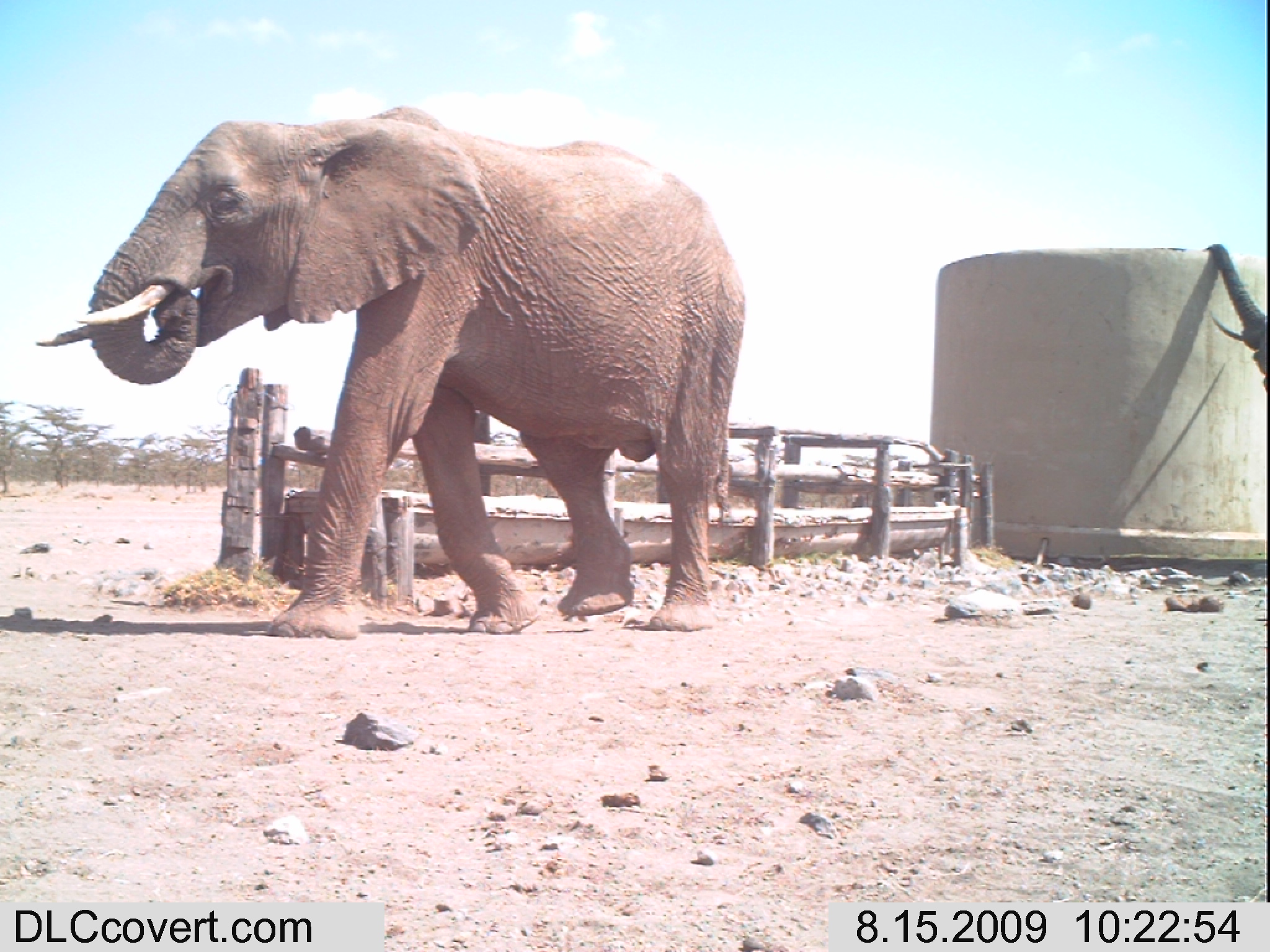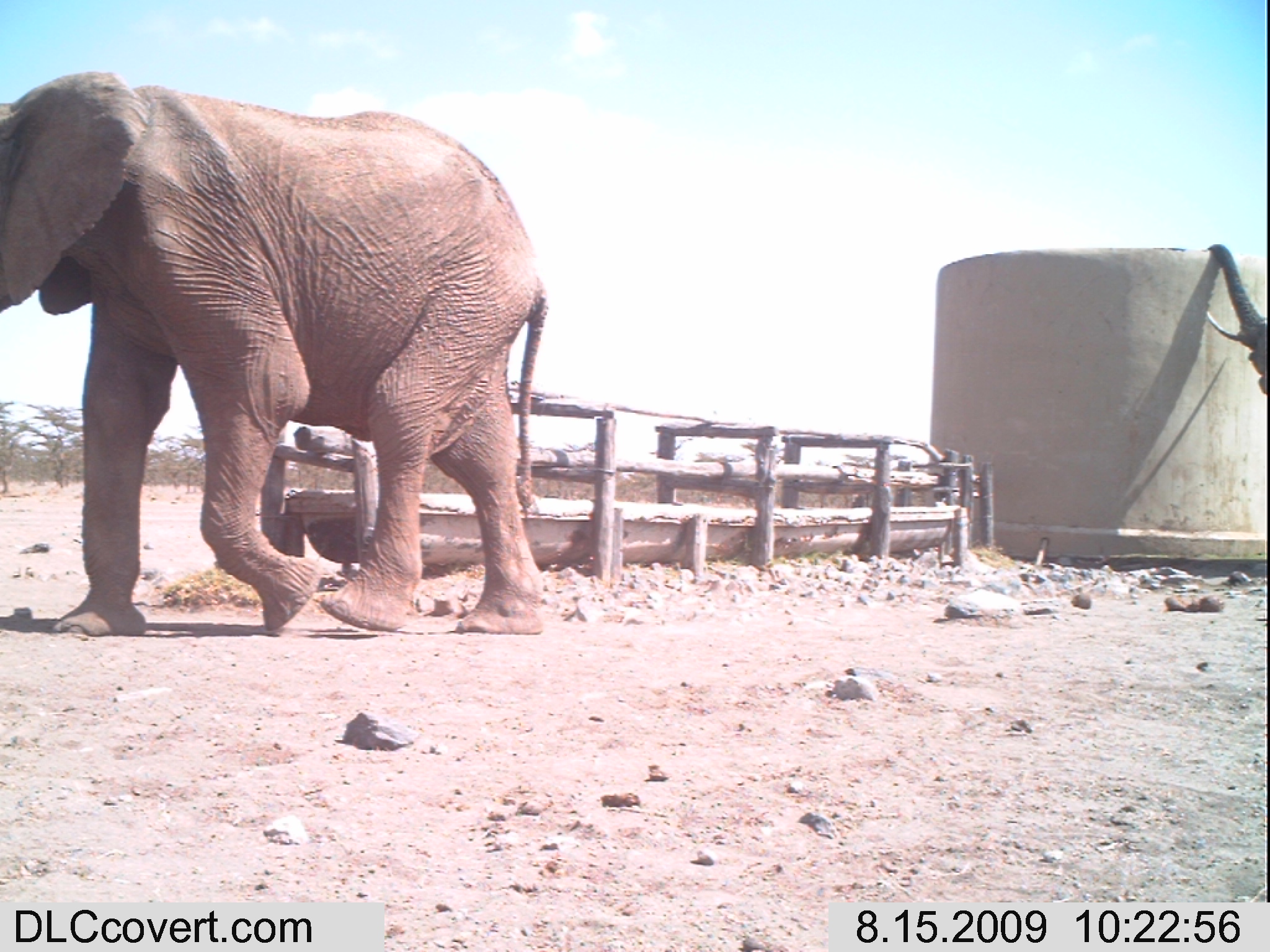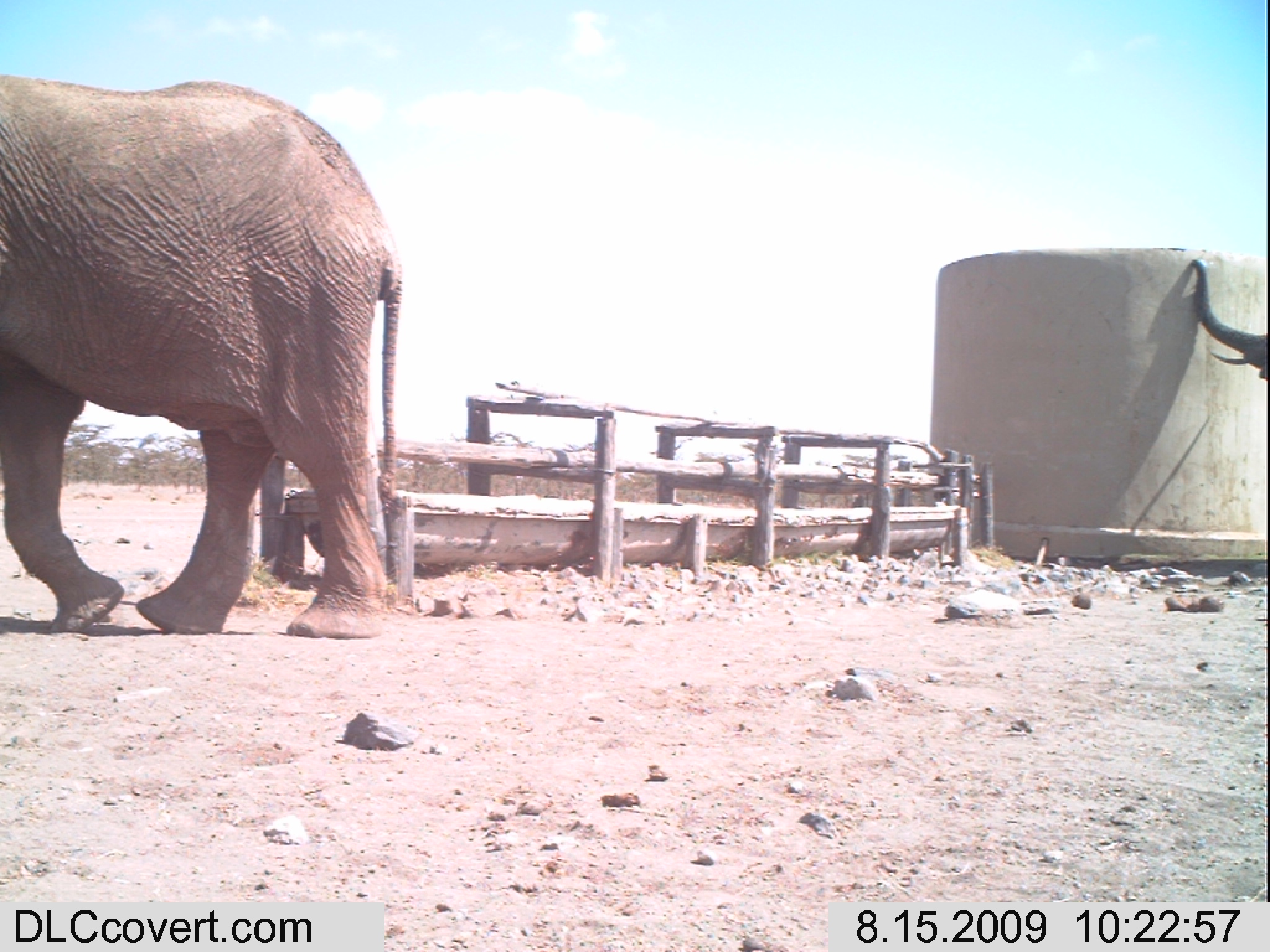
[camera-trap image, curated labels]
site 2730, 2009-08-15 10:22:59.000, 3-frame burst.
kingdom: Animalia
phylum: Chordata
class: Mammalia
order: Proboscidea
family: Elephantidae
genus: Loxodonta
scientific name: Loxodonta africana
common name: african bush elephant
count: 2